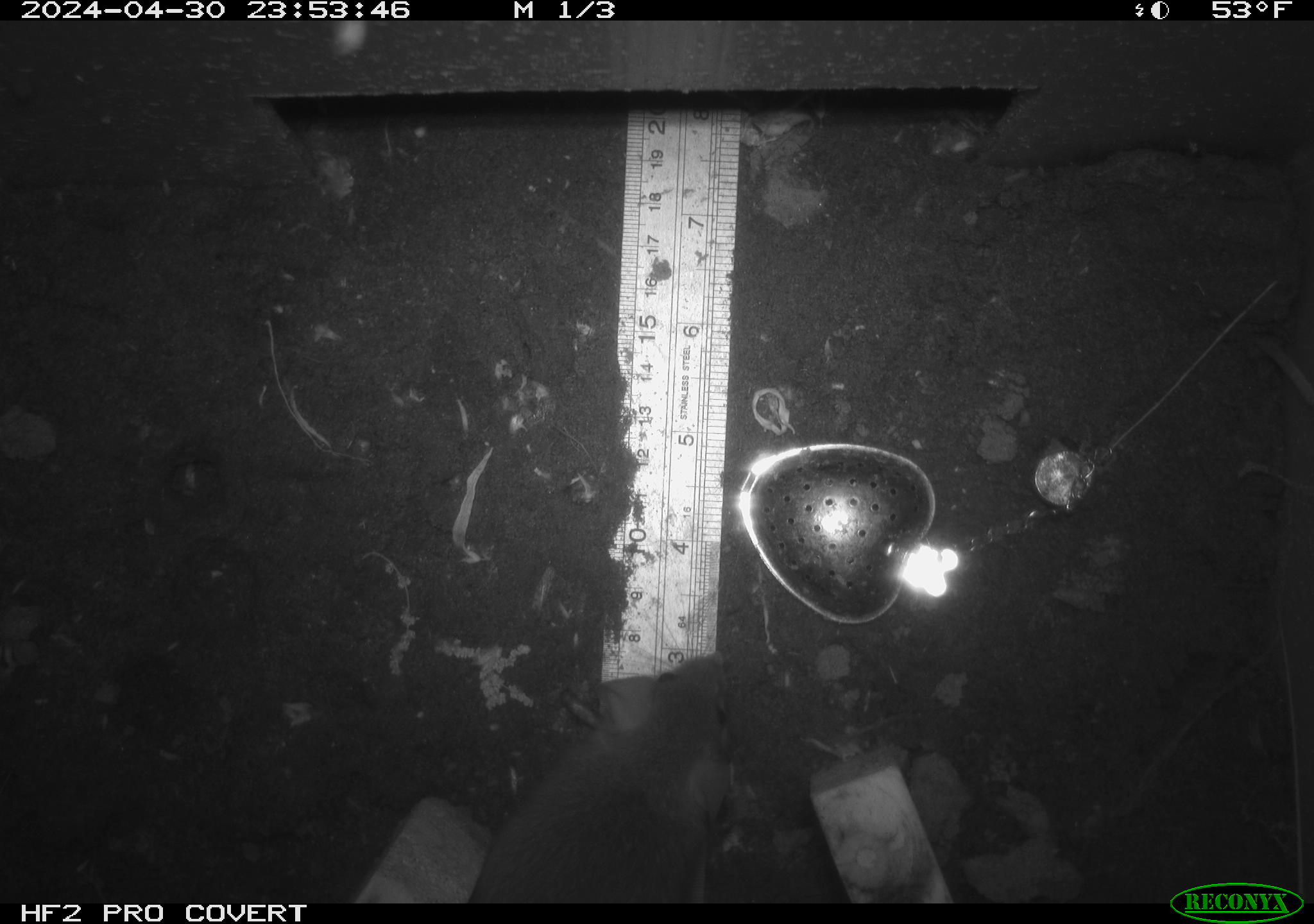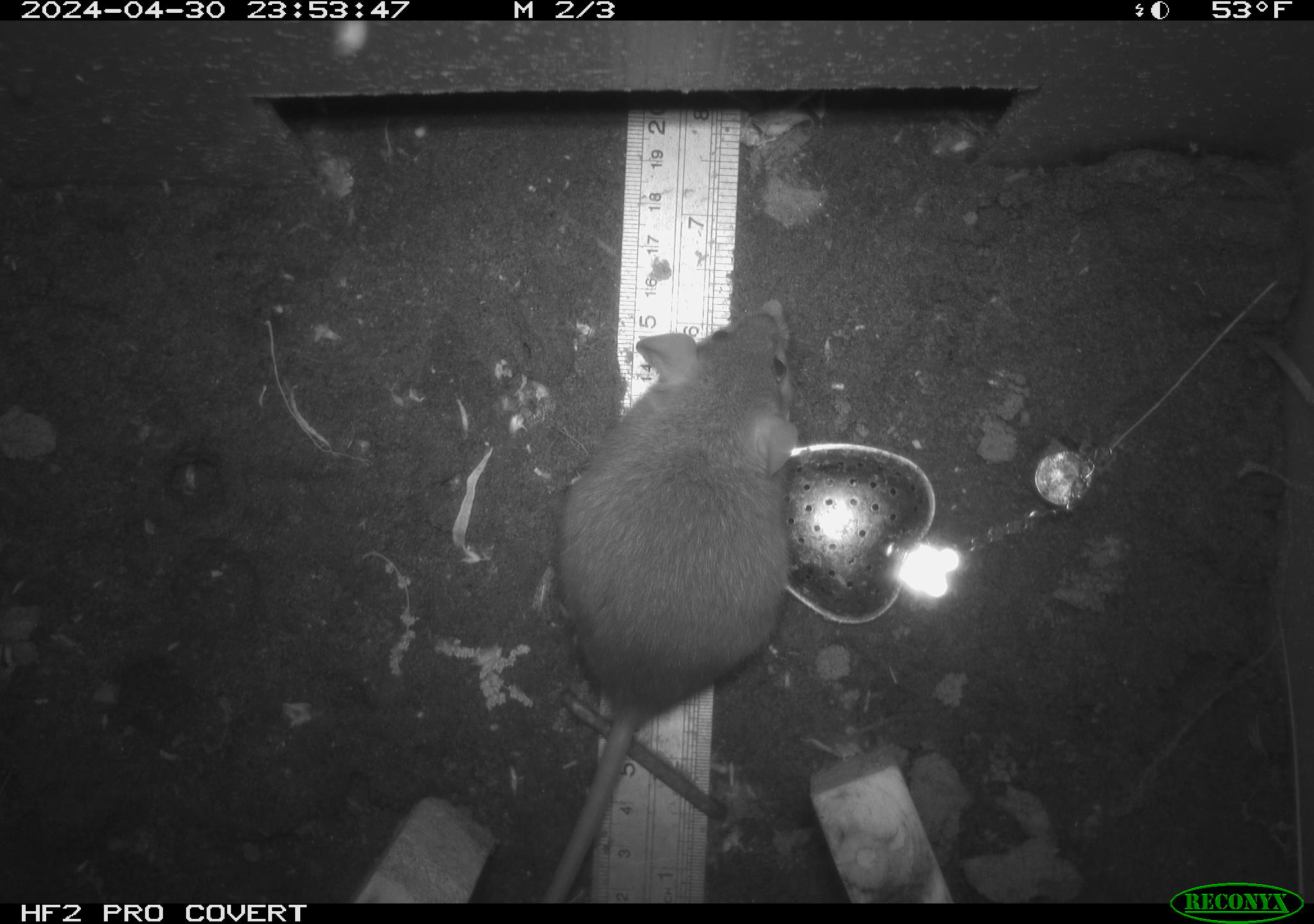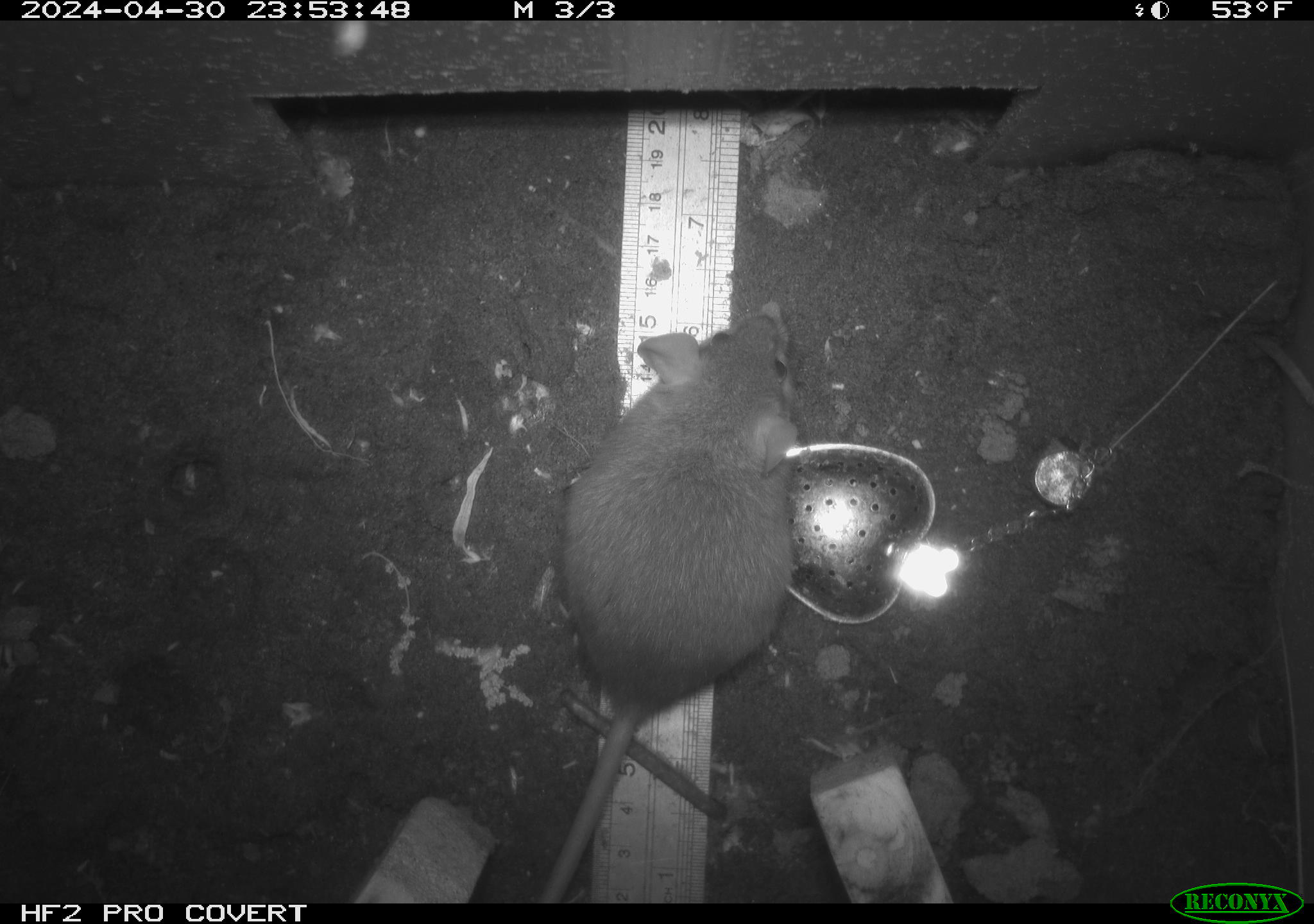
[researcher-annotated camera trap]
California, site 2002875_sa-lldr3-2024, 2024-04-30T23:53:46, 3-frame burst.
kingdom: Animalia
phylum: Chordata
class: Mammalia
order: Rodentia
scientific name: Rodentia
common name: rodent